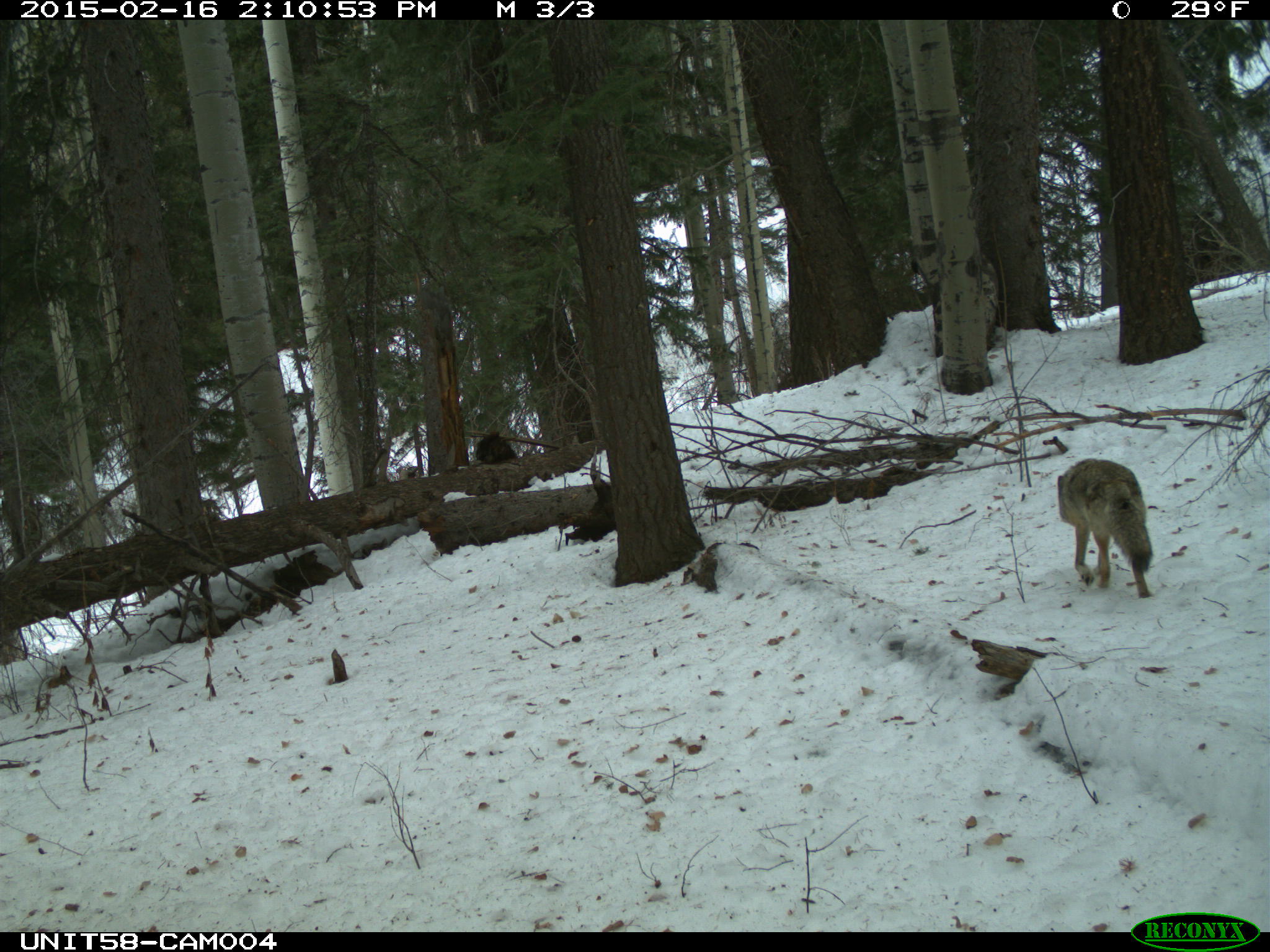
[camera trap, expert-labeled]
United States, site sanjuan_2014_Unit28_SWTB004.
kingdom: Animalia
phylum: Chordata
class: Mammalia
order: Carnivora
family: Canidae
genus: Canis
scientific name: Canis latrans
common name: coyote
Canis latrans (coyote).